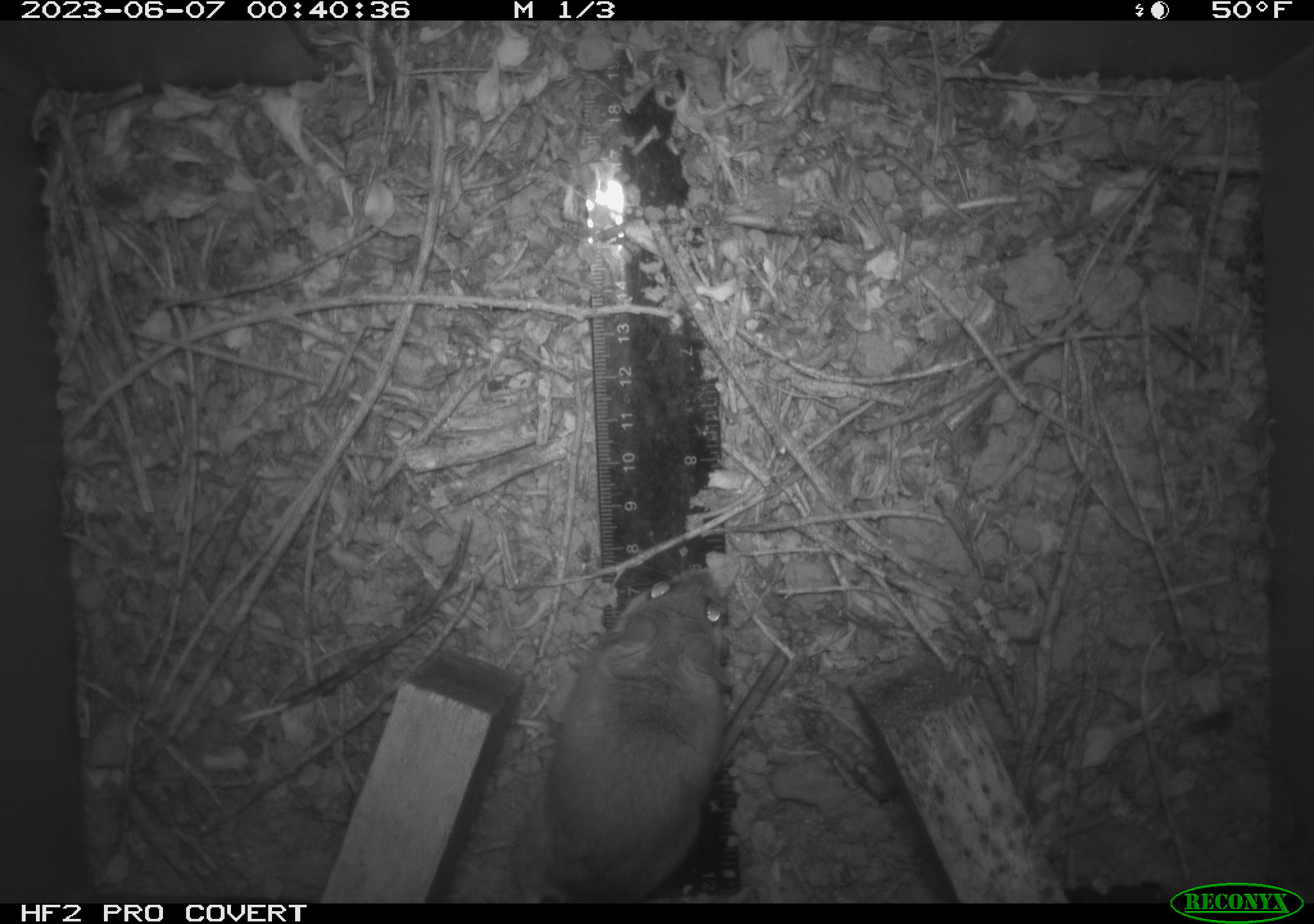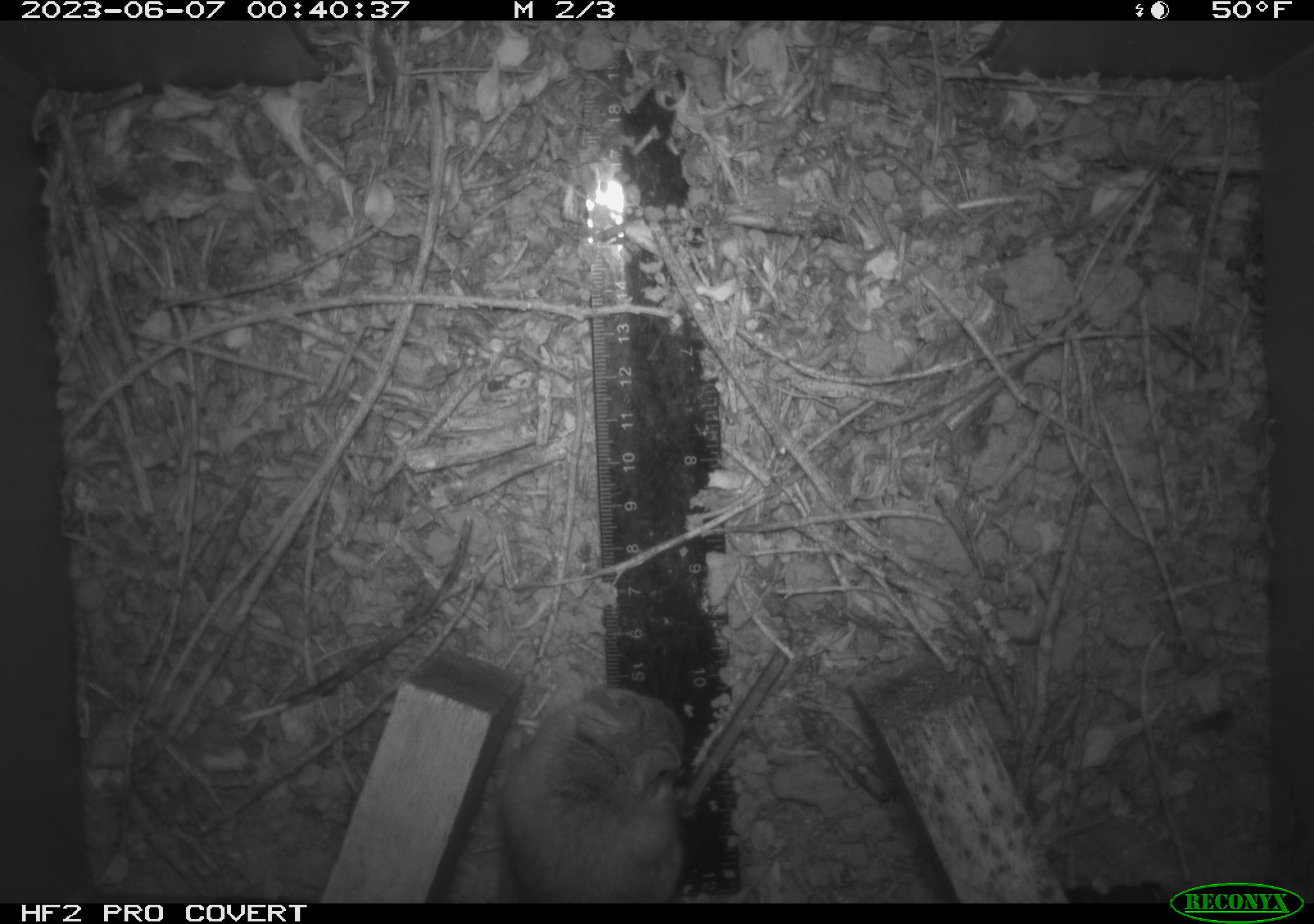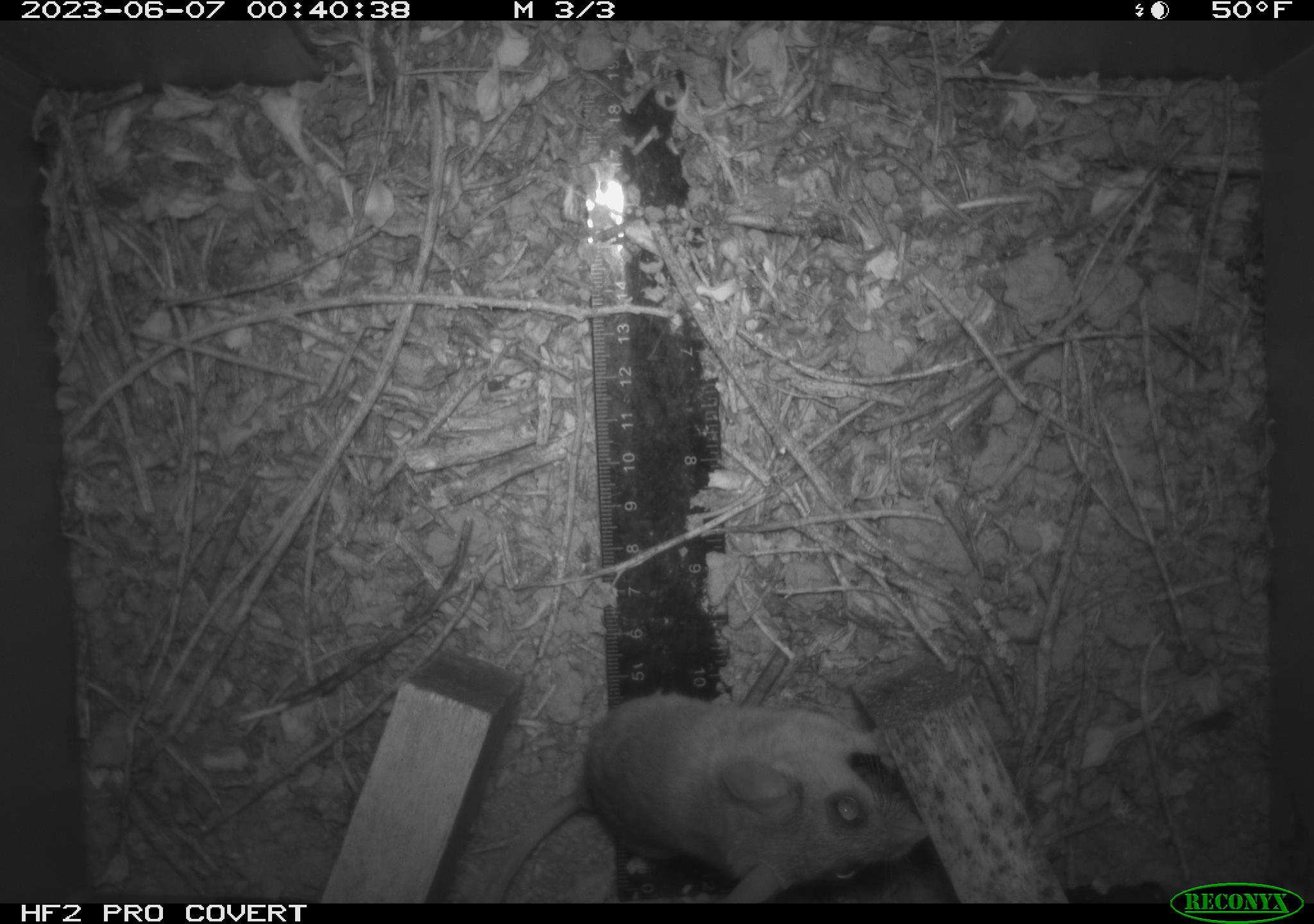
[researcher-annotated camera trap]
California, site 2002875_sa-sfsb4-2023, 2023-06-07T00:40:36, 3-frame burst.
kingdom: Animalia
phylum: Chordata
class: Mammalia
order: Rodentia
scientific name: Rodentia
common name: mouse species